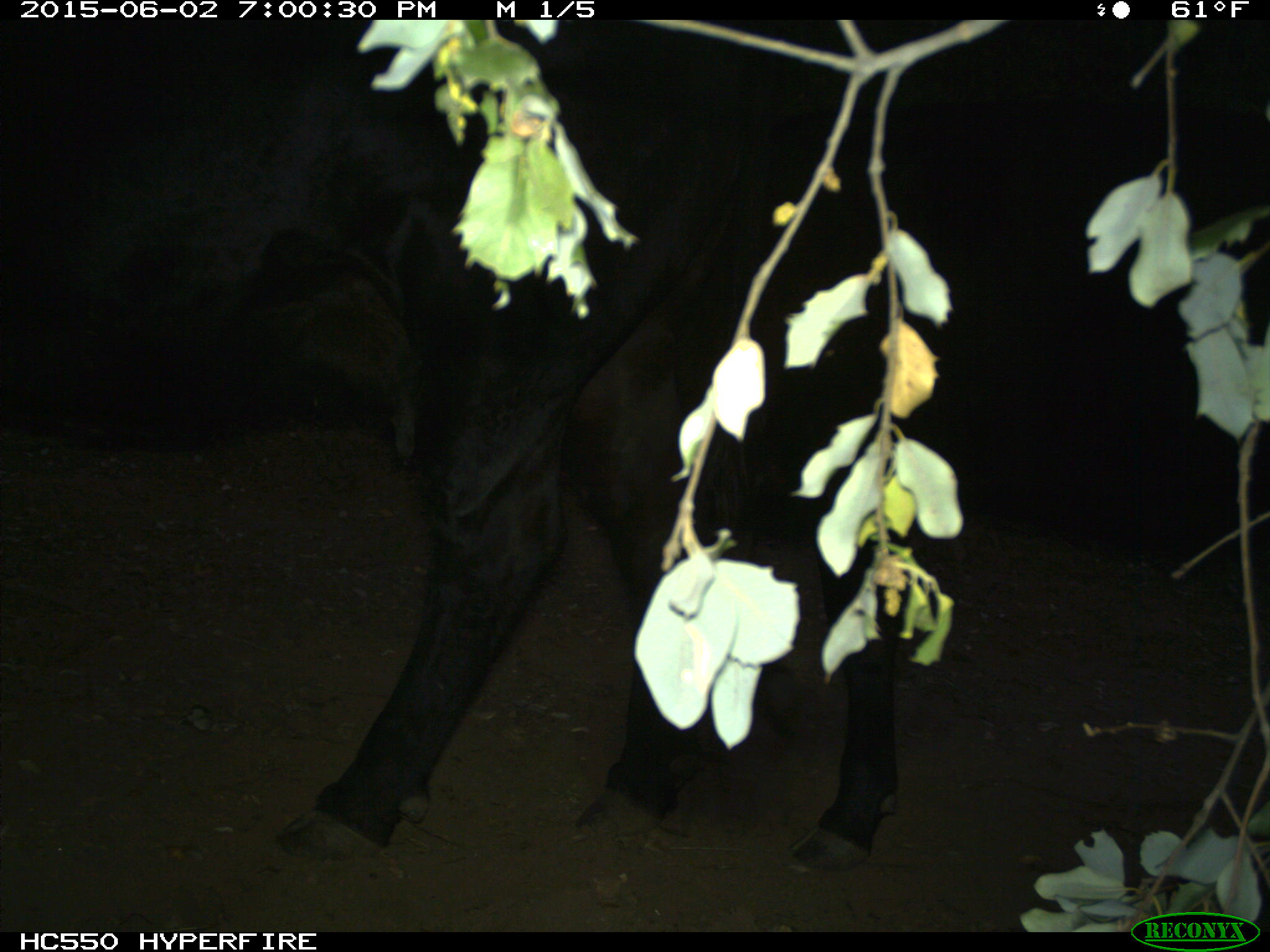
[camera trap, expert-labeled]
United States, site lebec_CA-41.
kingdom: Animalia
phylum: Chordata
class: Mammalia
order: Artiodactyla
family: Bovidae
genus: Bos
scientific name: Bos taurus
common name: domestic cow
Bos taurus (domestic cow).